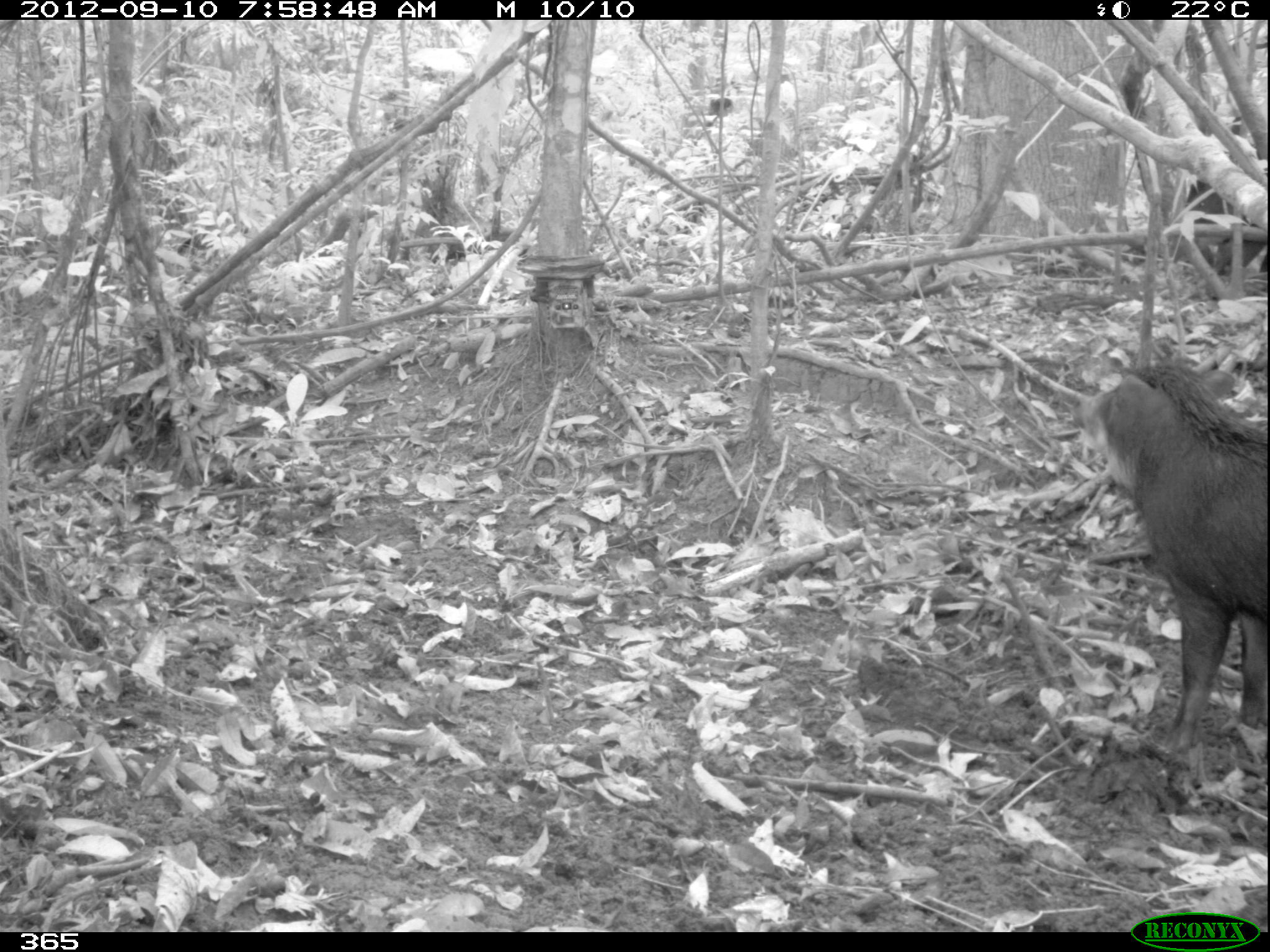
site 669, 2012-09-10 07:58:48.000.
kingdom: Animalia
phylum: Chordata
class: Mammalia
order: Artiodactyla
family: Tayassuidae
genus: Tayassu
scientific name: Tayassu pecari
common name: white-lipped peccary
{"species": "Tayassu pecari (white-lipped peccary)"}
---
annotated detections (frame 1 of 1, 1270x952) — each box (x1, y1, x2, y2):
tayassu pecari: (1071, 359, 1267, 755); (1181, 180, 1267, 272)